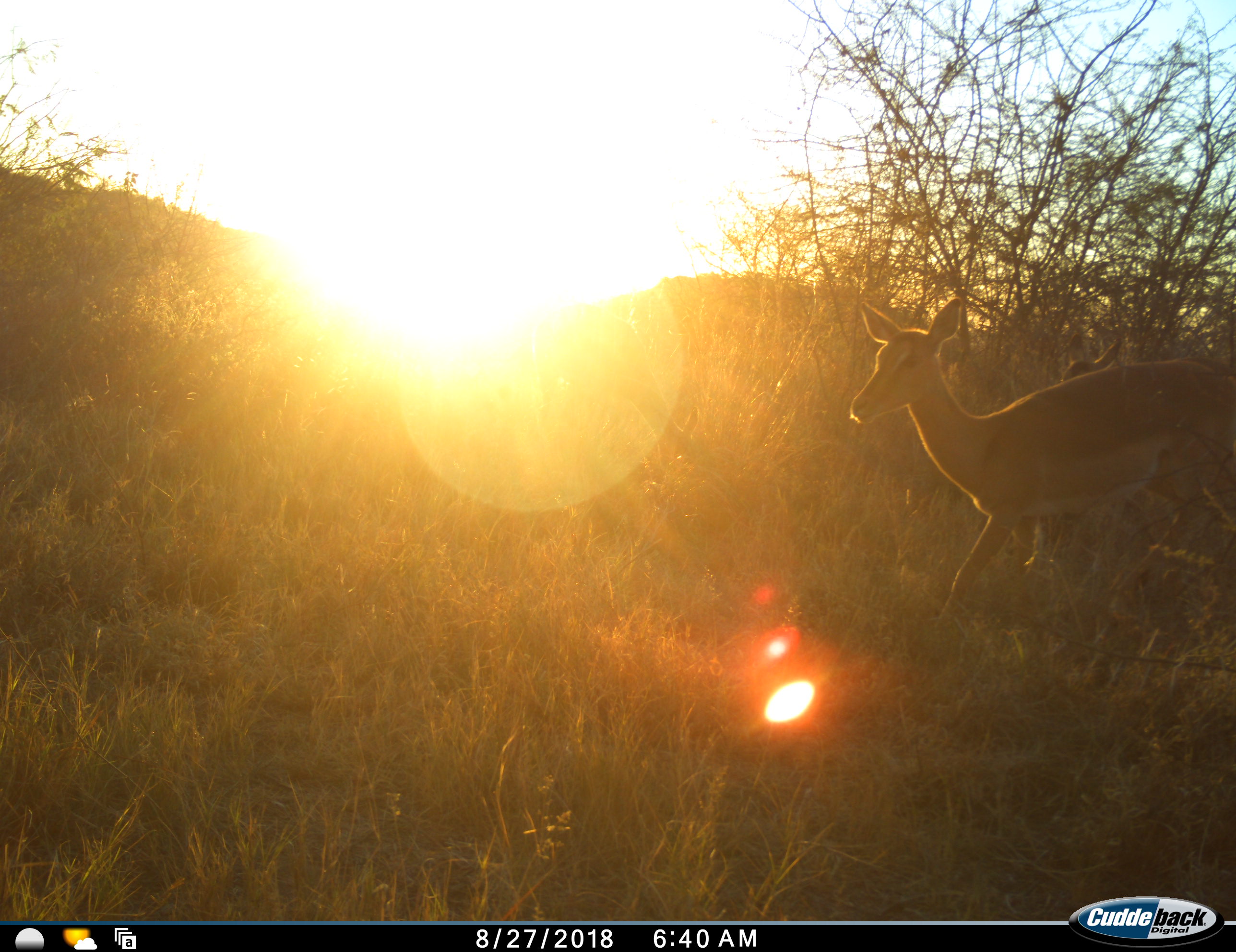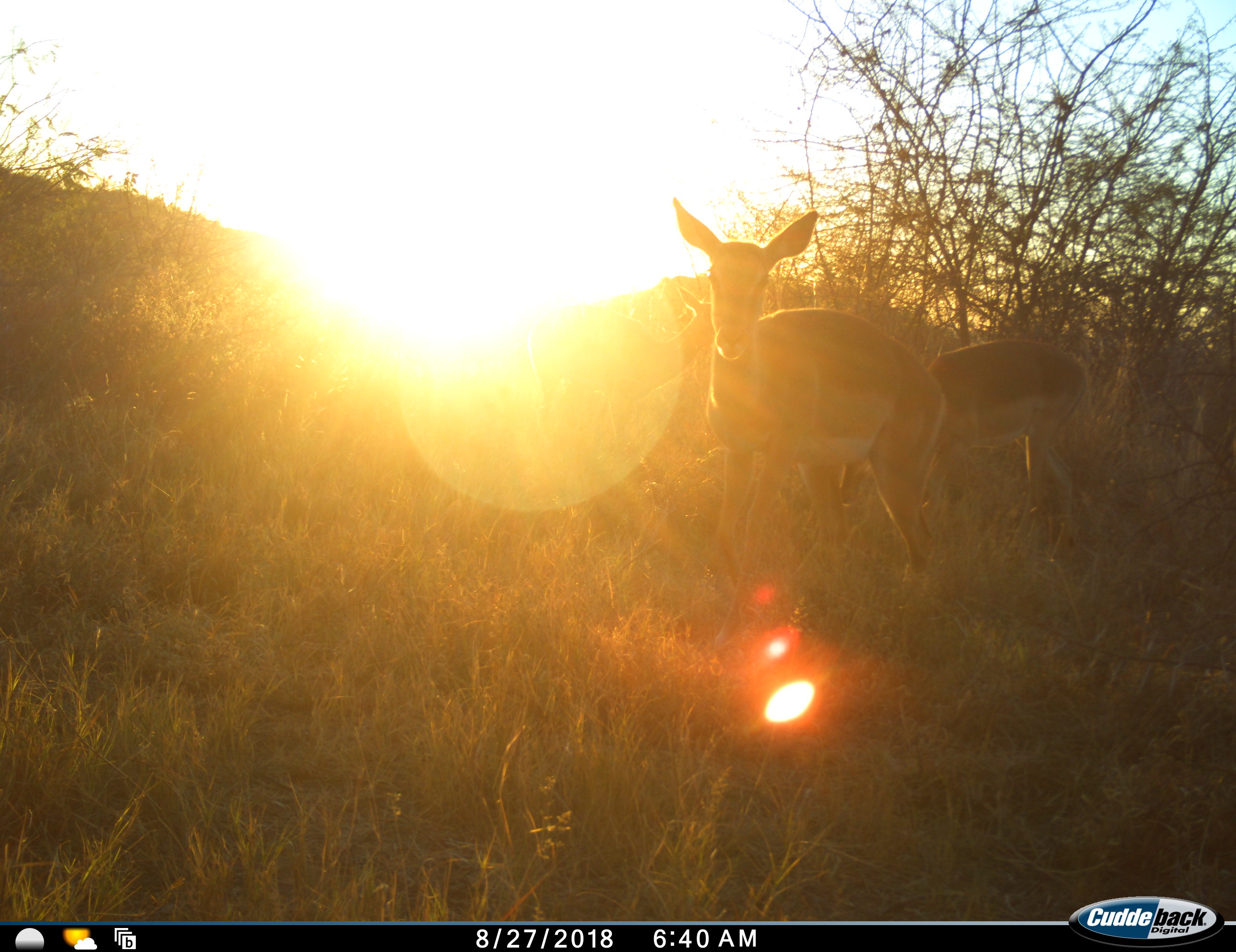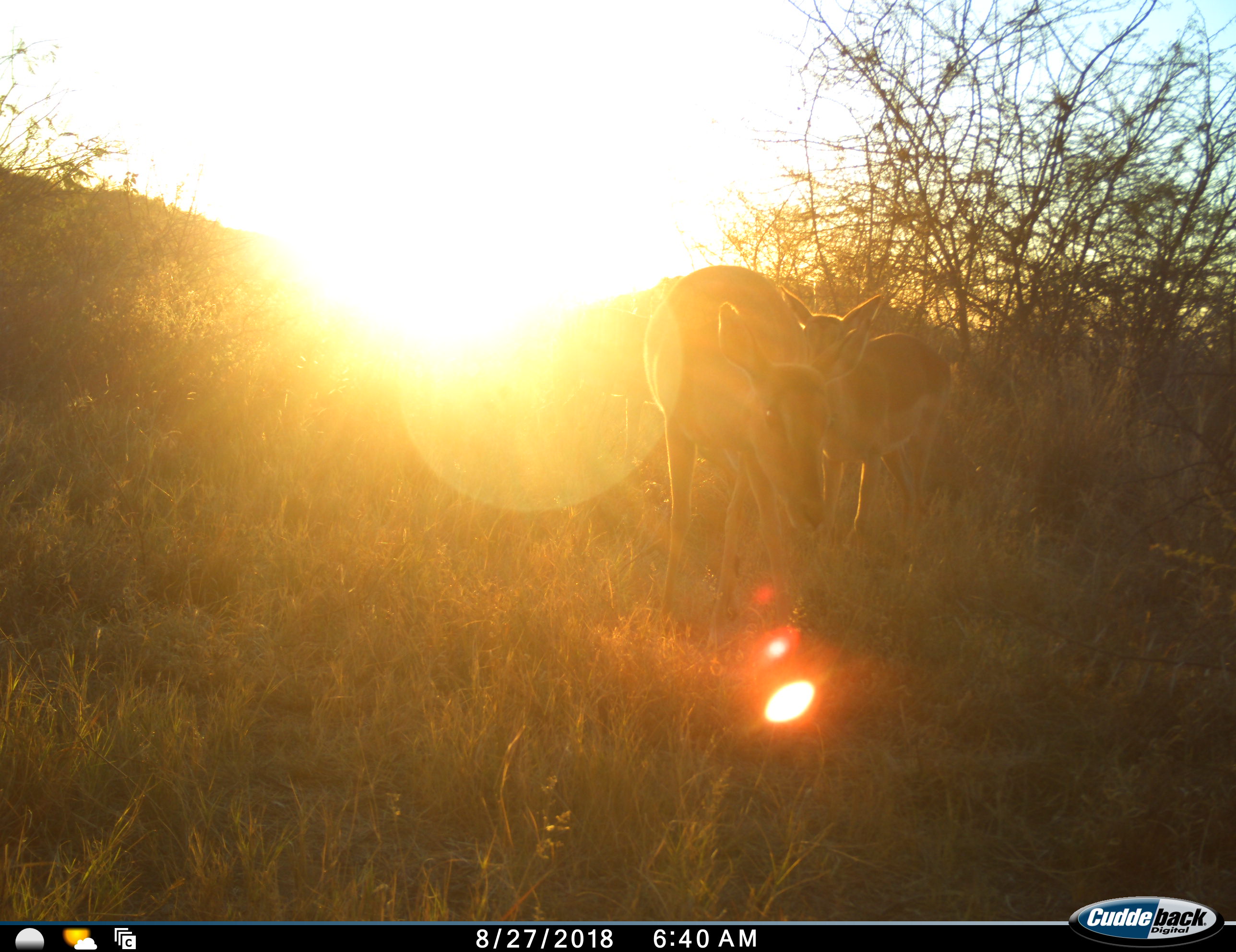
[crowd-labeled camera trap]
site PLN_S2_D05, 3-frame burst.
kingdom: Animalia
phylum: Chordata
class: Mammalia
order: Artiodactyla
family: Bovidae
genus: Aepyceros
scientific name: Aepyceros melampus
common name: impala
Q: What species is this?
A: Impala (Aepyceros melampus).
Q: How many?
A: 2.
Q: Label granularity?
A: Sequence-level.